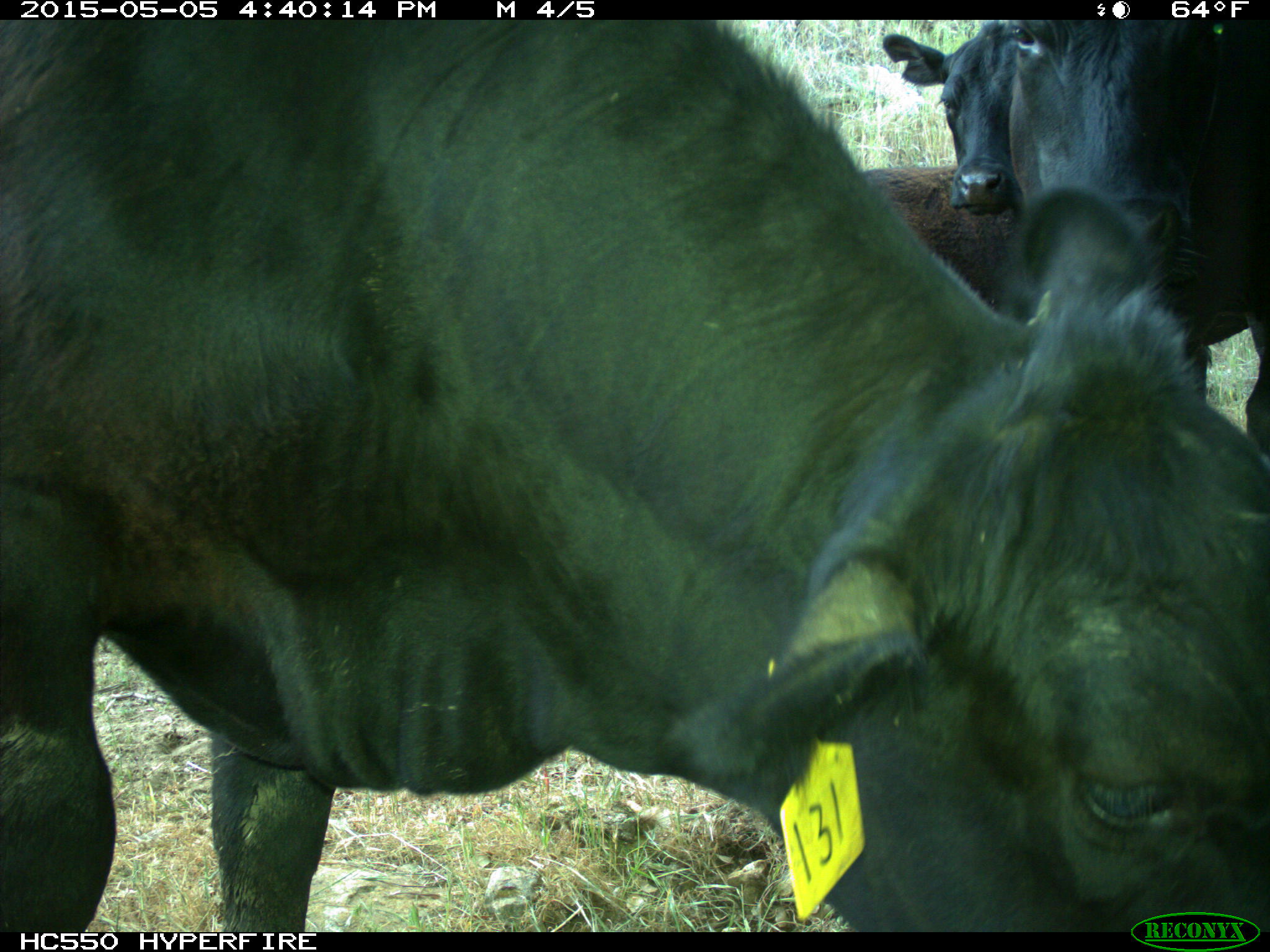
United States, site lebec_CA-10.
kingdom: Animalia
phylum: Chordata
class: Mammalia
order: Artiodactyla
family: Bovidae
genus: Bos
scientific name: Bos taurus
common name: domestic cow